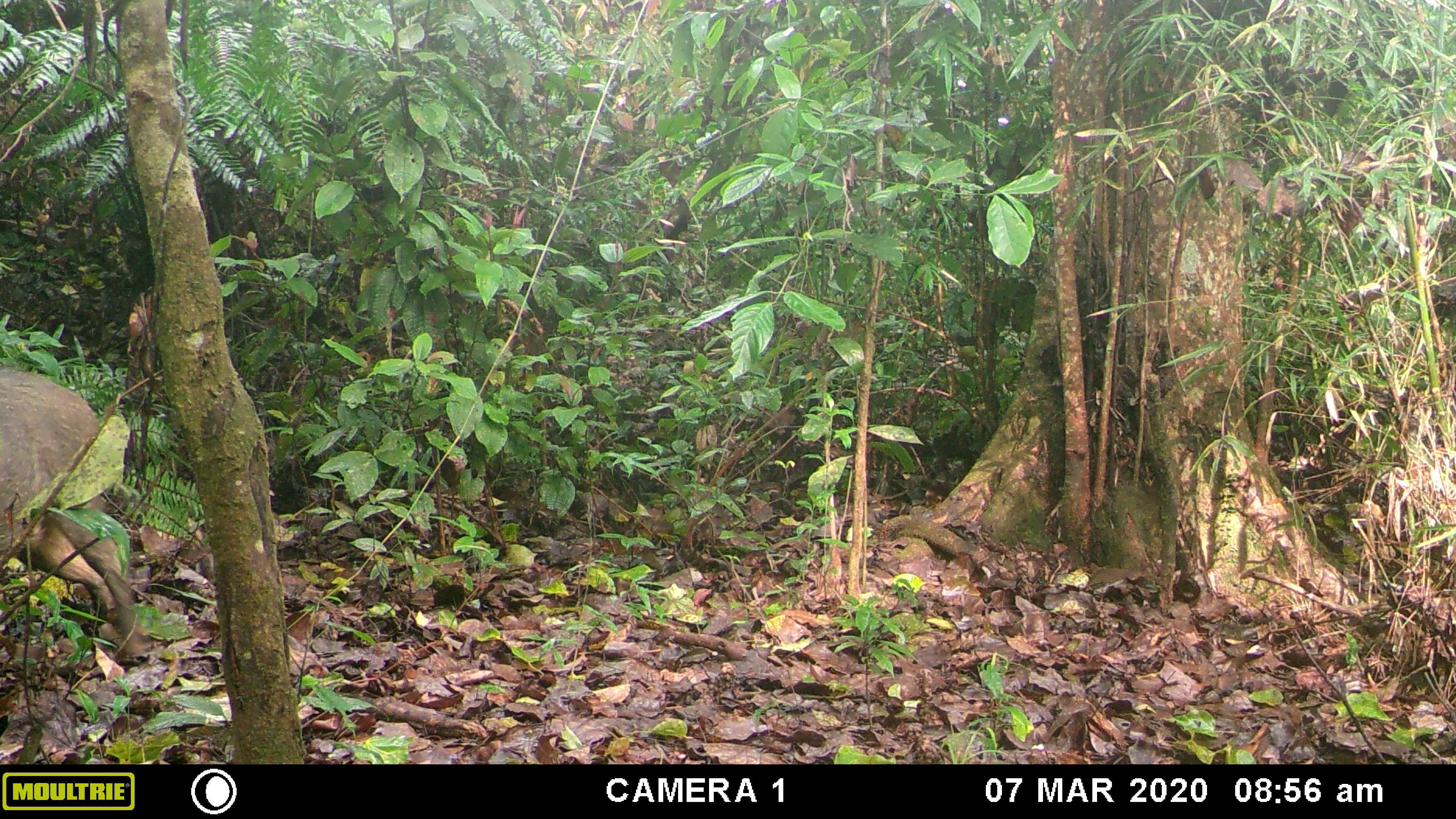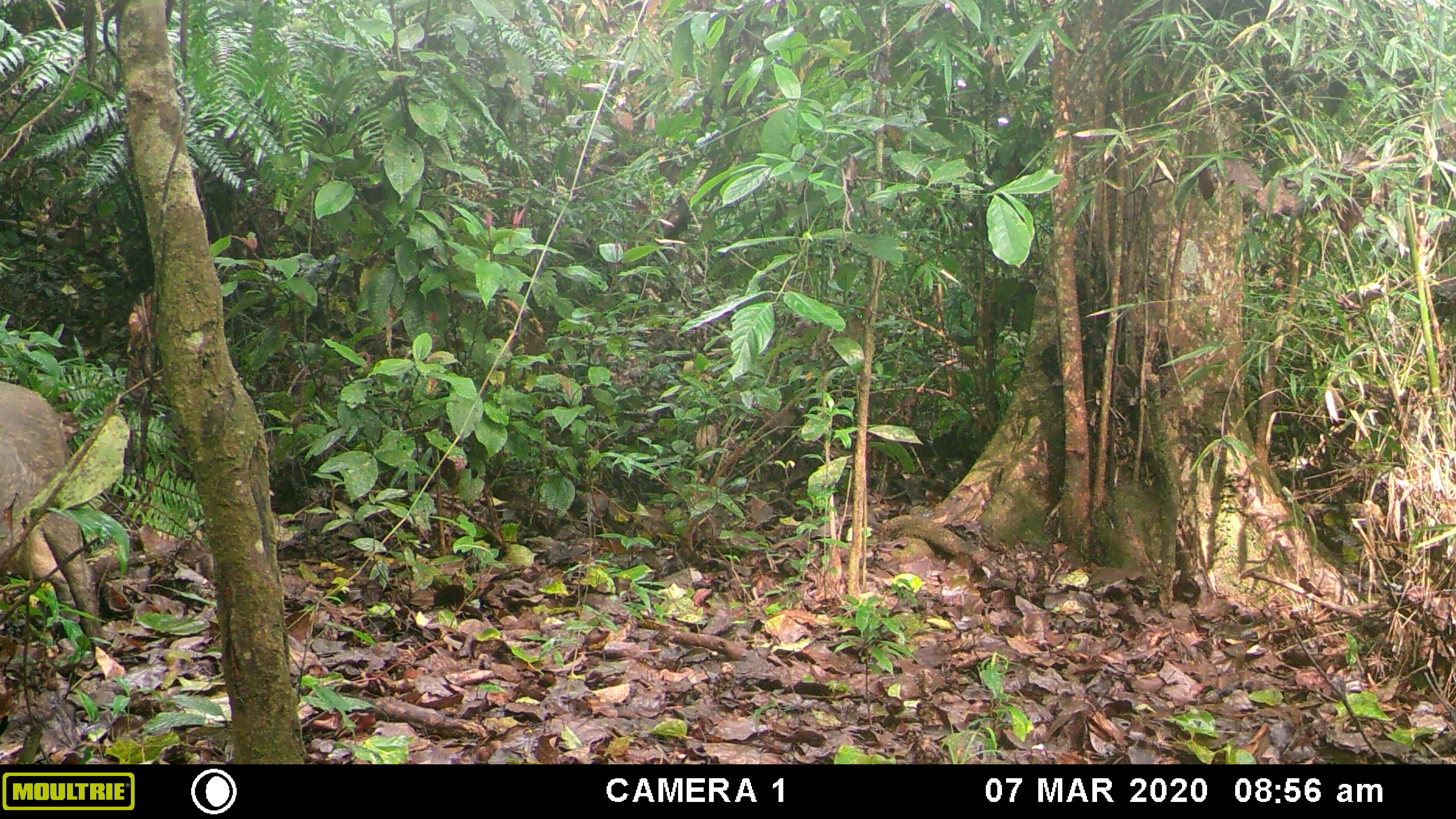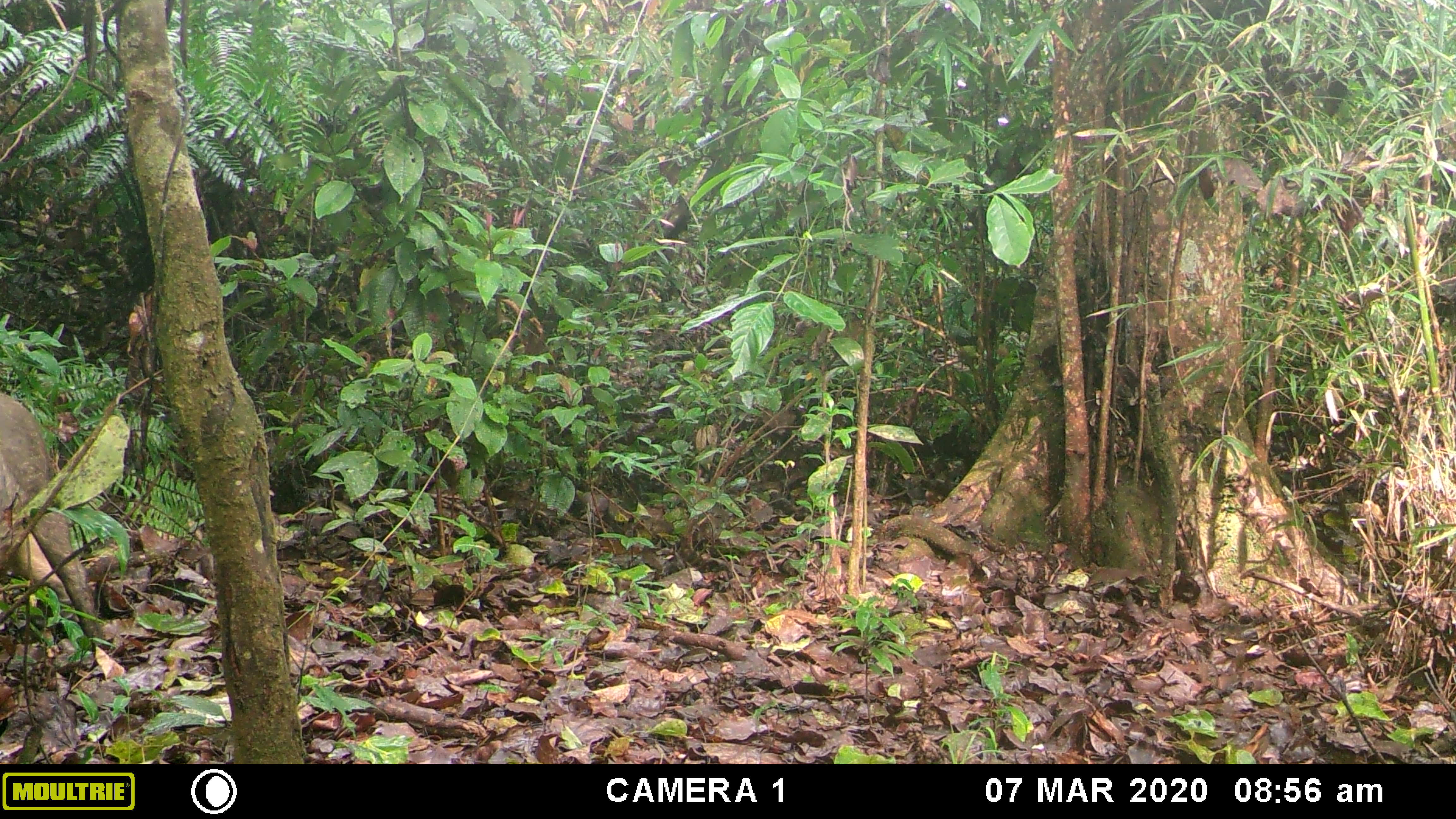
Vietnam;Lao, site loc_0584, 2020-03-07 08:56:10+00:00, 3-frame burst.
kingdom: Animalia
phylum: Chordata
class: Mammalia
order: Artiodactyla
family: Suidae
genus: Sus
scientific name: Sus scrofa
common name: eurasian wild pig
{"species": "eurasian wild pig (Sus scrofa)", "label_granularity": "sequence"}